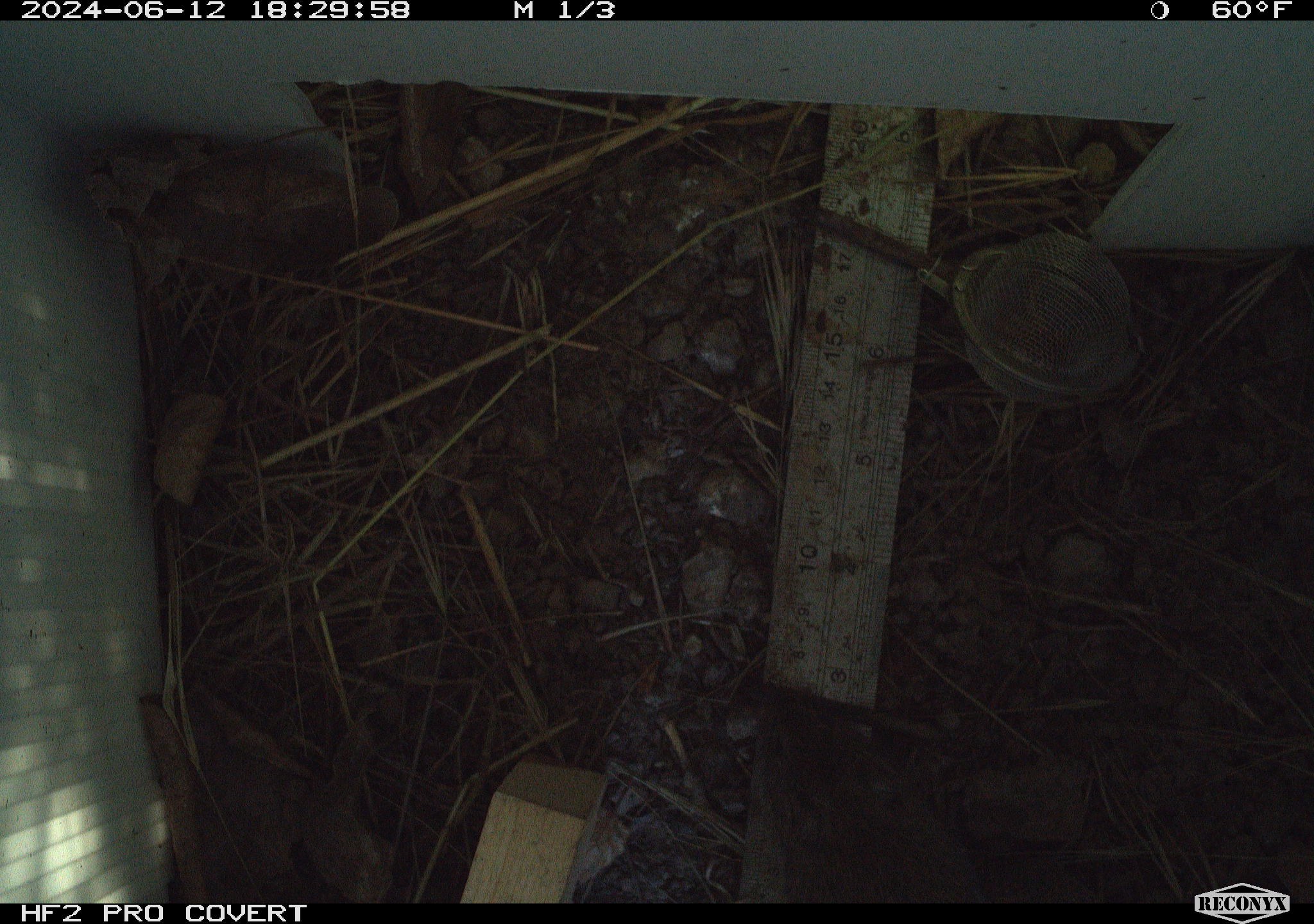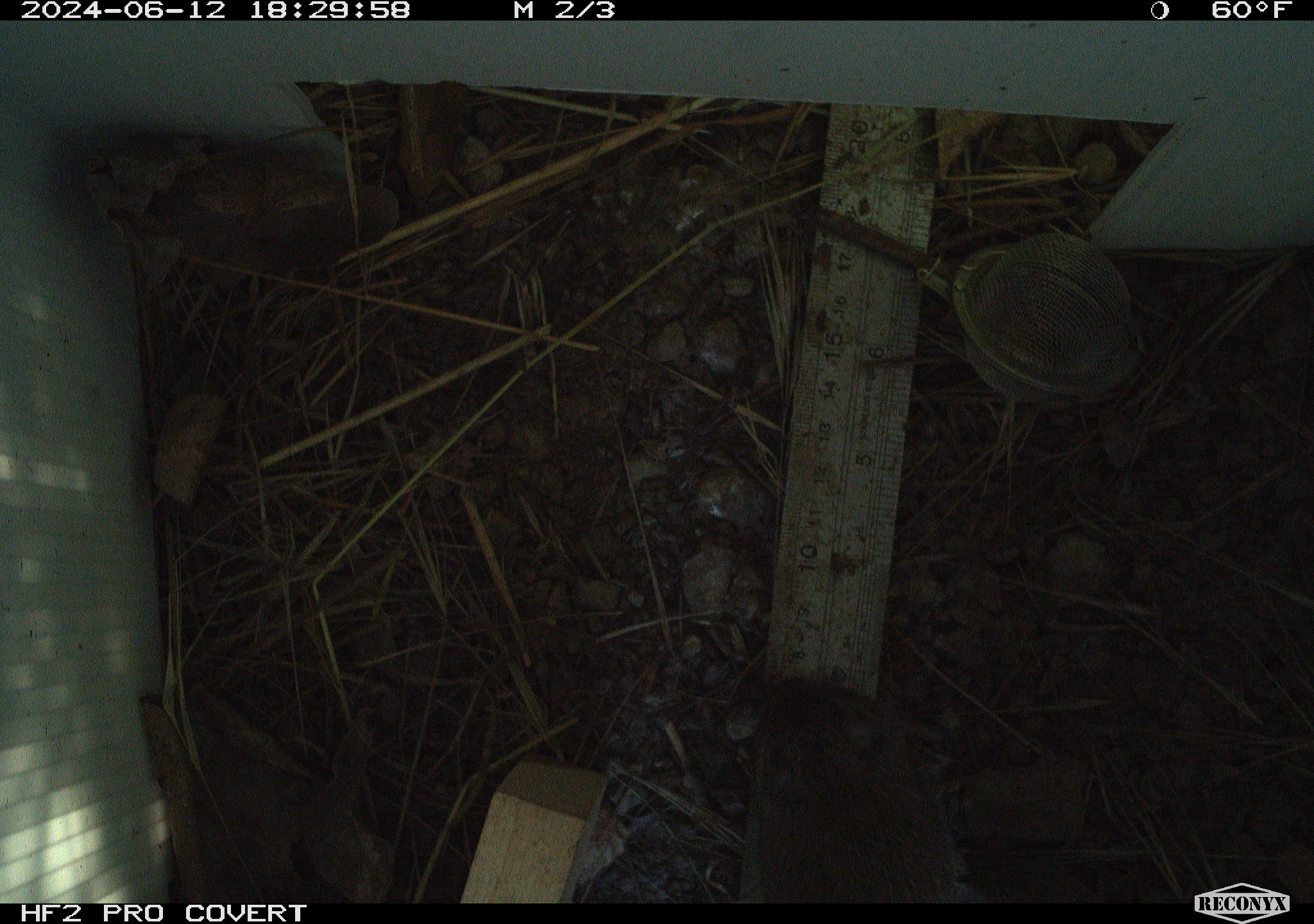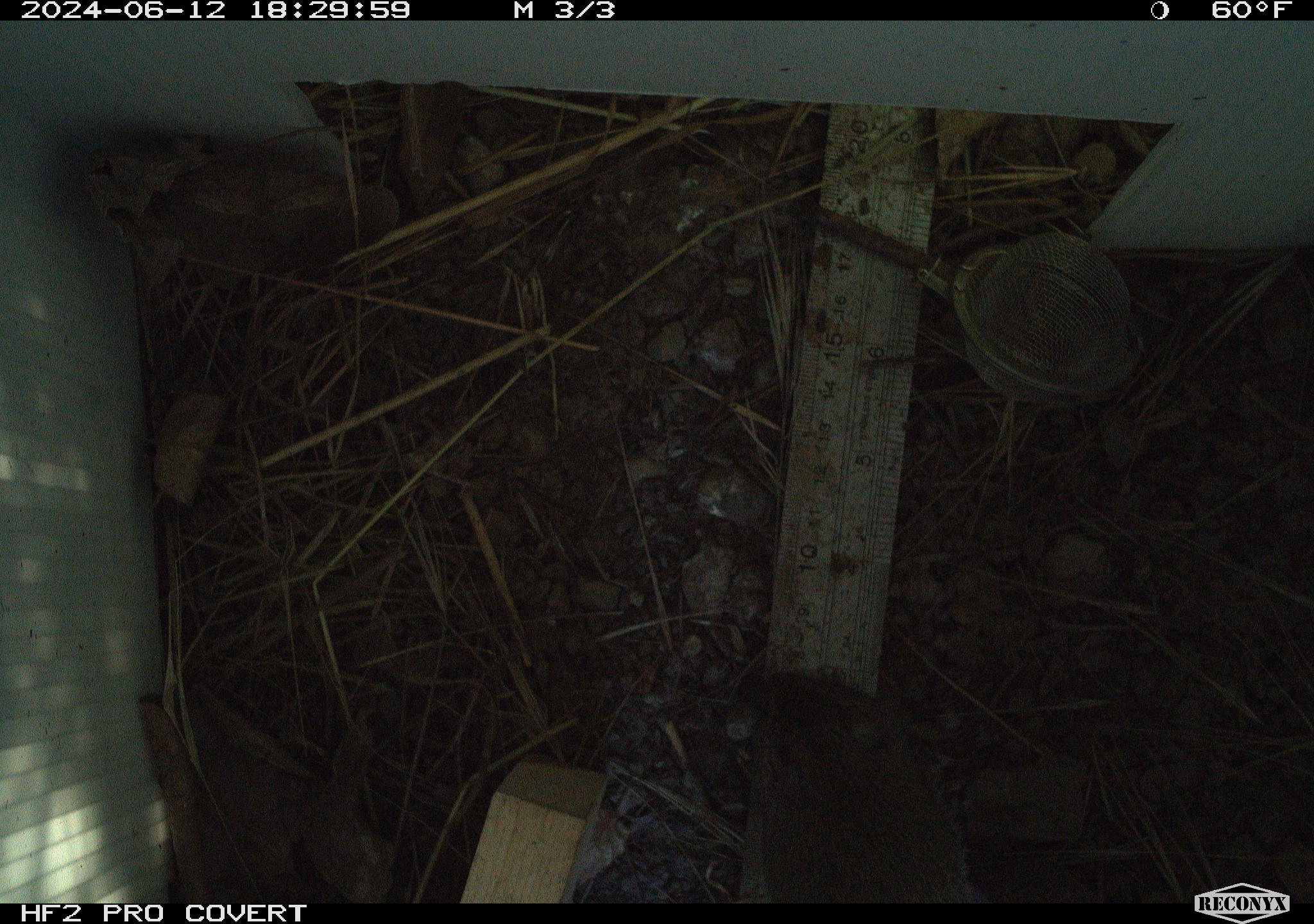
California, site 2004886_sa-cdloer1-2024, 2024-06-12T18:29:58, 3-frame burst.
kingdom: Animalia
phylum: Chordata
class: Mammalia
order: Rodentia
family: Cricetidae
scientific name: Arvicolinae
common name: voles, lemmings, and muskrats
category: arvicolinae subfamily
Arvicolinae subfamily (voles, lemmings, and muskrats) (Arvicolinae).